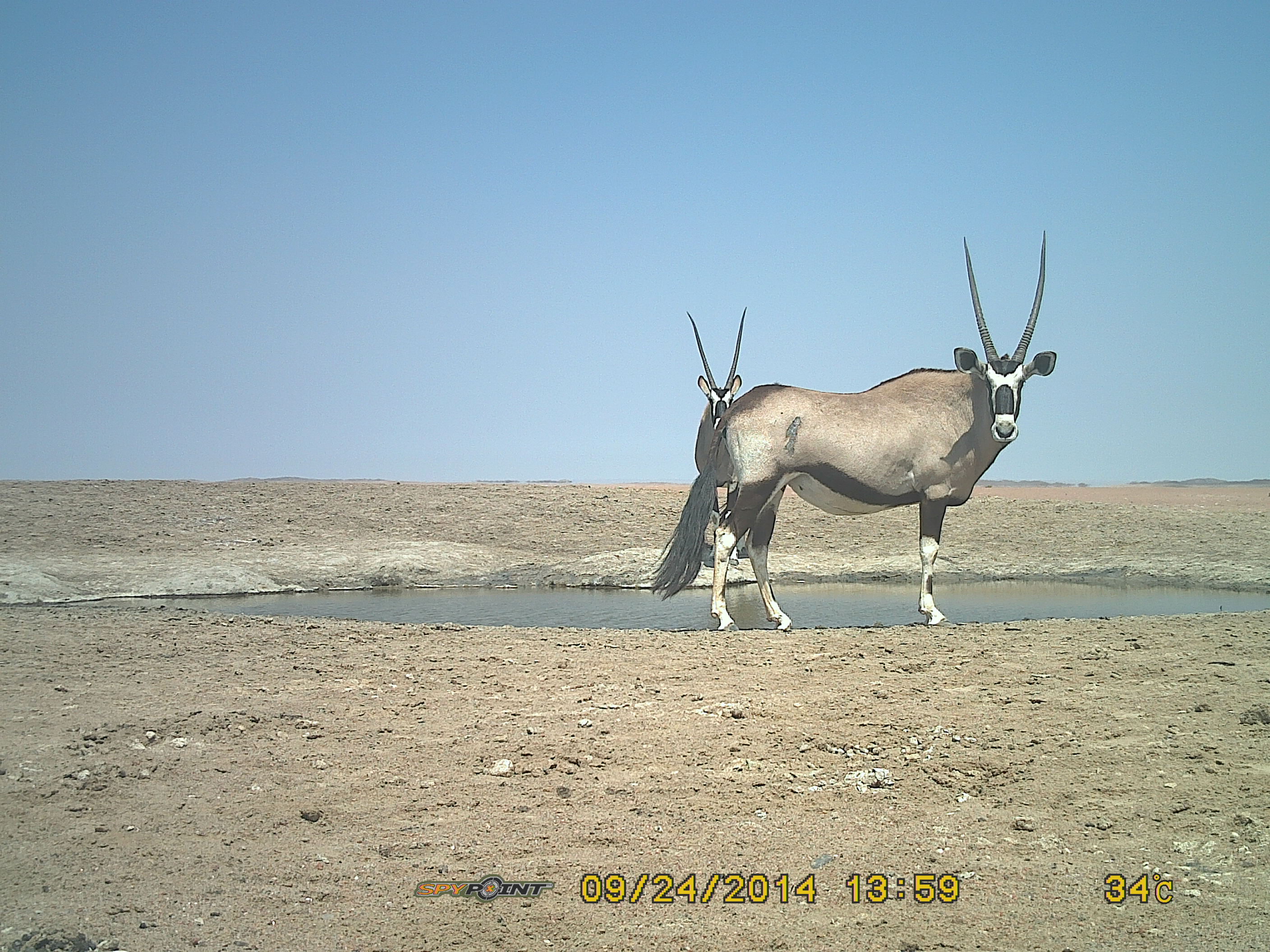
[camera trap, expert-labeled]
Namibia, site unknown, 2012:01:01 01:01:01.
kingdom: Animalia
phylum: Chordata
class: Mammalia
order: Artiodactyla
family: Bovidae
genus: Oryx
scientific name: Oryx gazella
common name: gemsbok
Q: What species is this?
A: Oryx gazella (gemsbok).